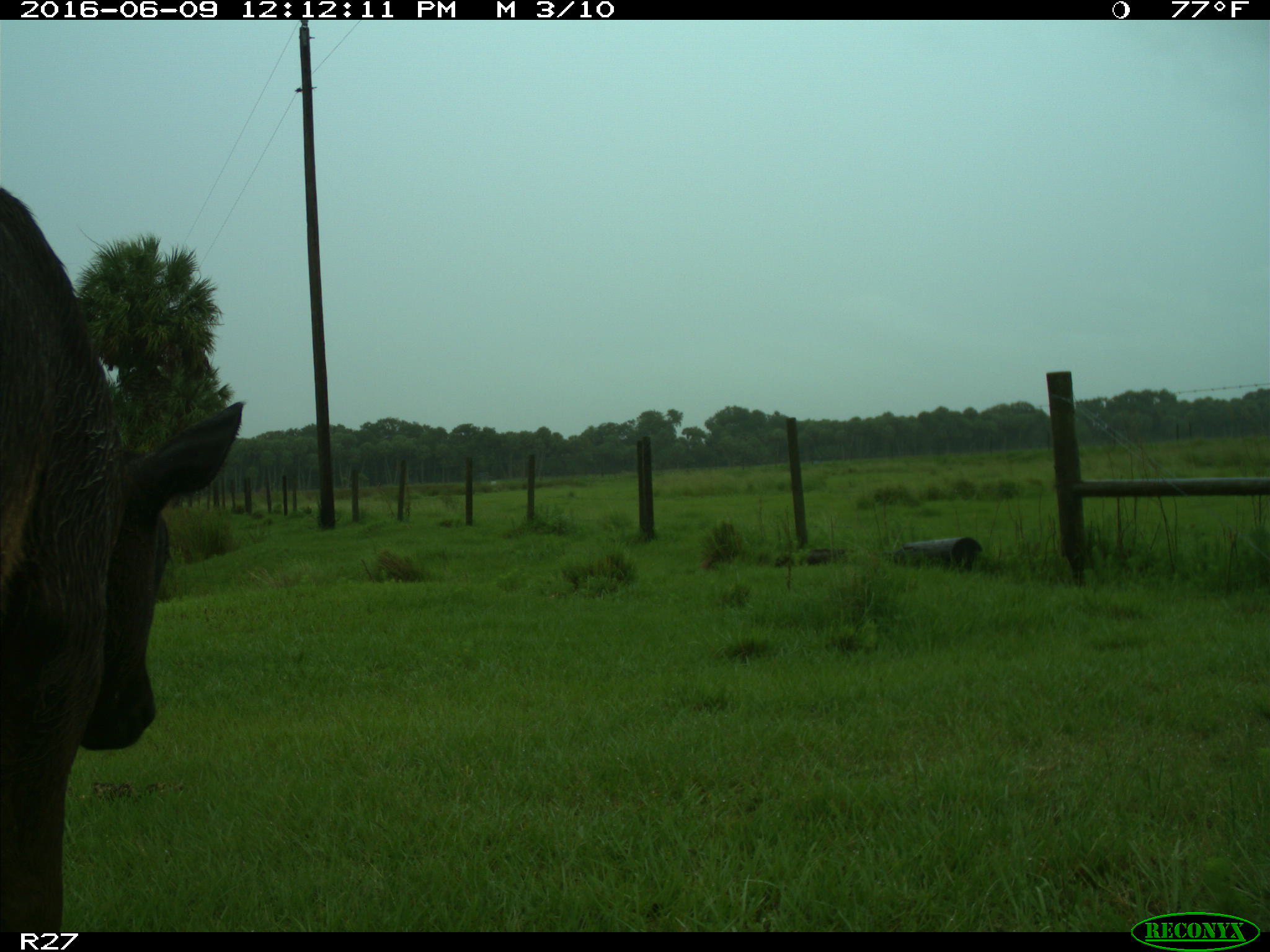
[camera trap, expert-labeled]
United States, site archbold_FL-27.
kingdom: Animalia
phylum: Chordata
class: Mammalia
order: Artiodactyla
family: Bovidae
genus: Bos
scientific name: Bos taurus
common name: domestic cow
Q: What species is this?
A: Bos taurus (domestic cow).